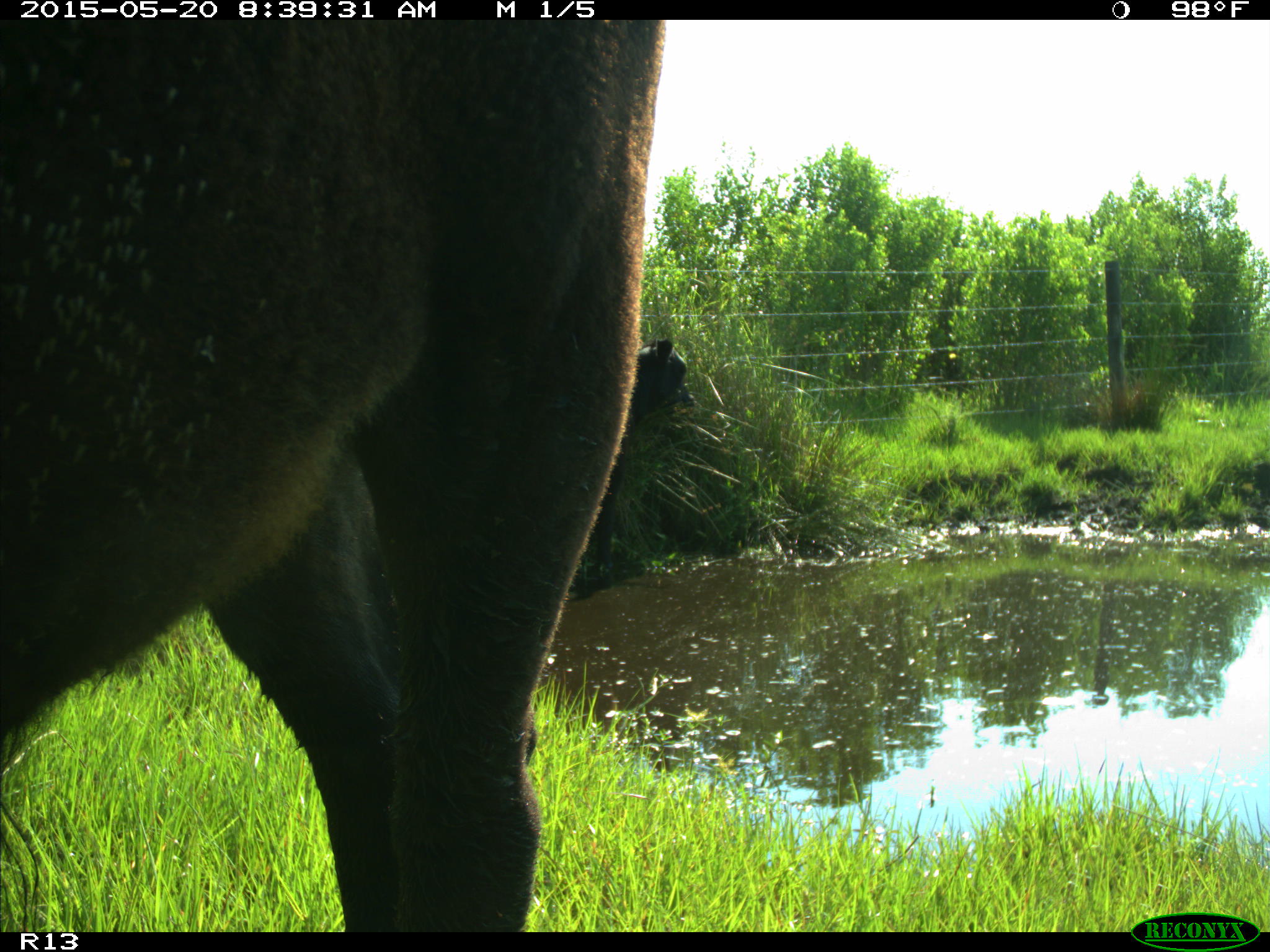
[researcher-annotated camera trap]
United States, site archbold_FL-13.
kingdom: Animalia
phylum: Chordata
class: Mammalia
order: Artiodactyla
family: Bovidae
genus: Bos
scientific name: Bos taurus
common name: domestic cow